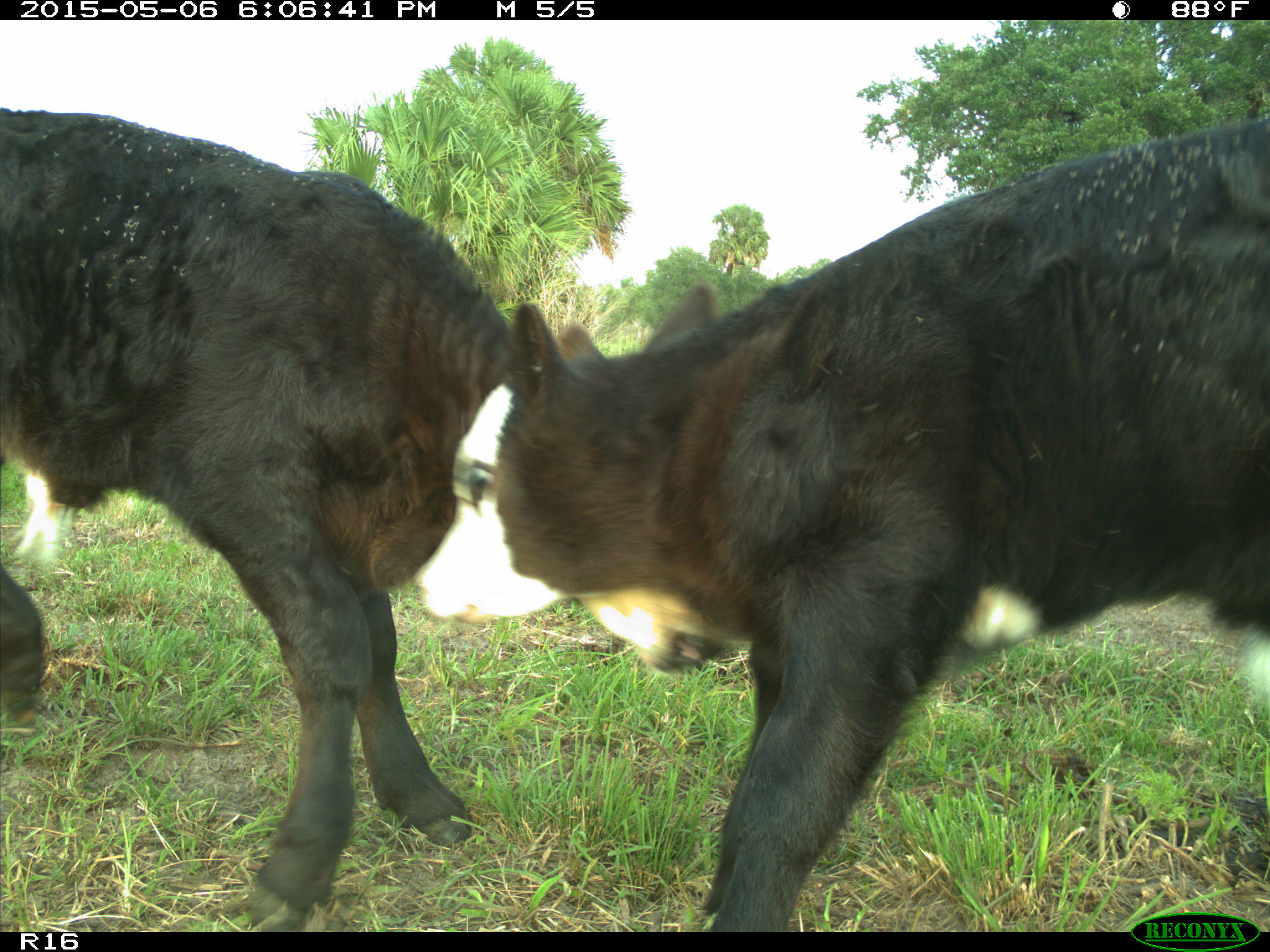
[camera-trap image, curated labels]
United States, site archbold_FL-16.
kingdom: Animalia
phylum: Chordata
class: Mammalia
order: Artiodactyla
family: Bovidae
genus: Bos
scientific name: Bos taurus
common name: domestic cow